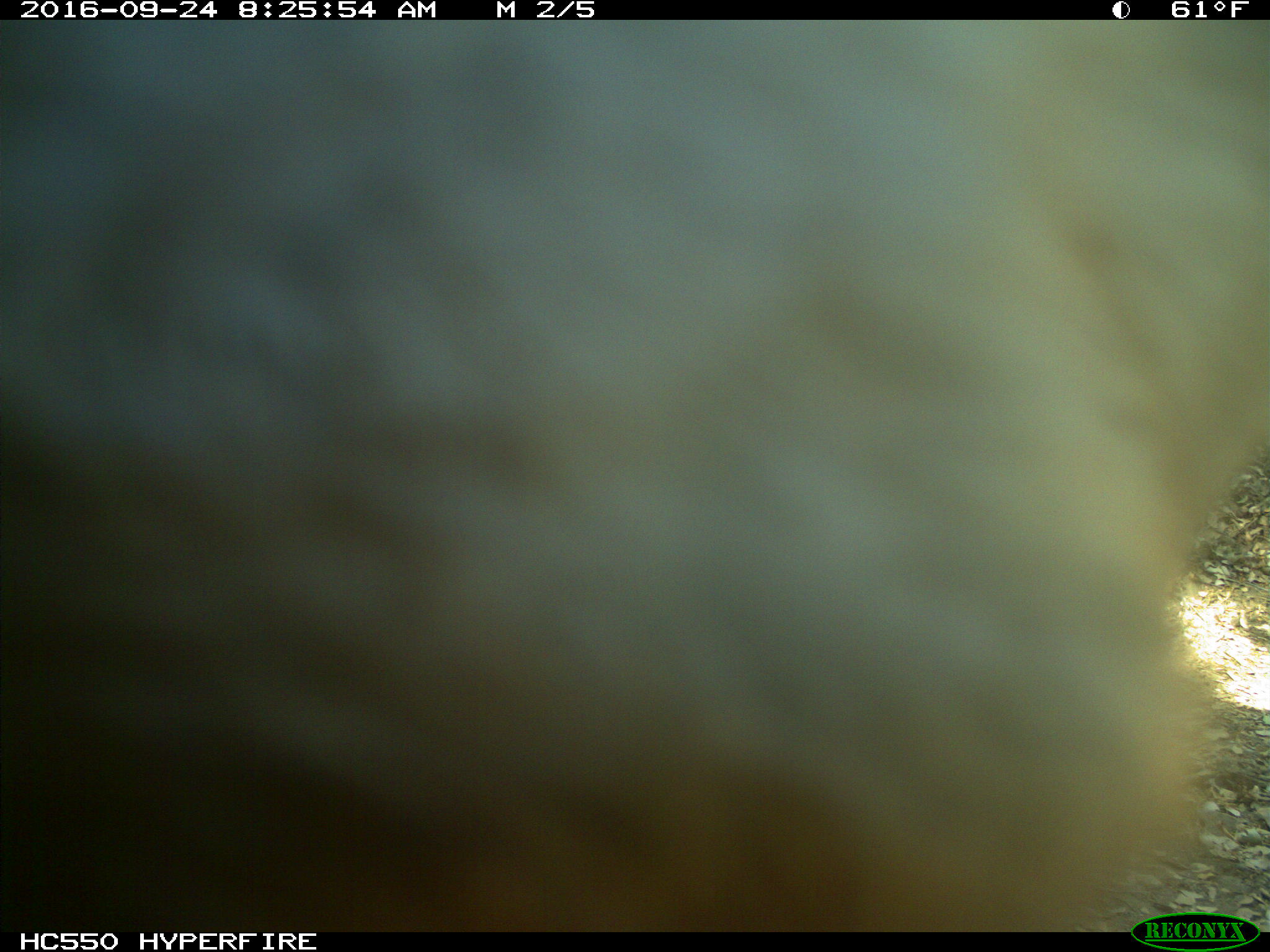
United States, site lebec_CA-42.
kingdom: Animalia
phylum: Chordata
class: Mammalia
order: Artiodactyla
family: Bovidae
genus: Bos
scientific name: Bos taurus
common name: domestic cow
Bos taurus (domestic cow).